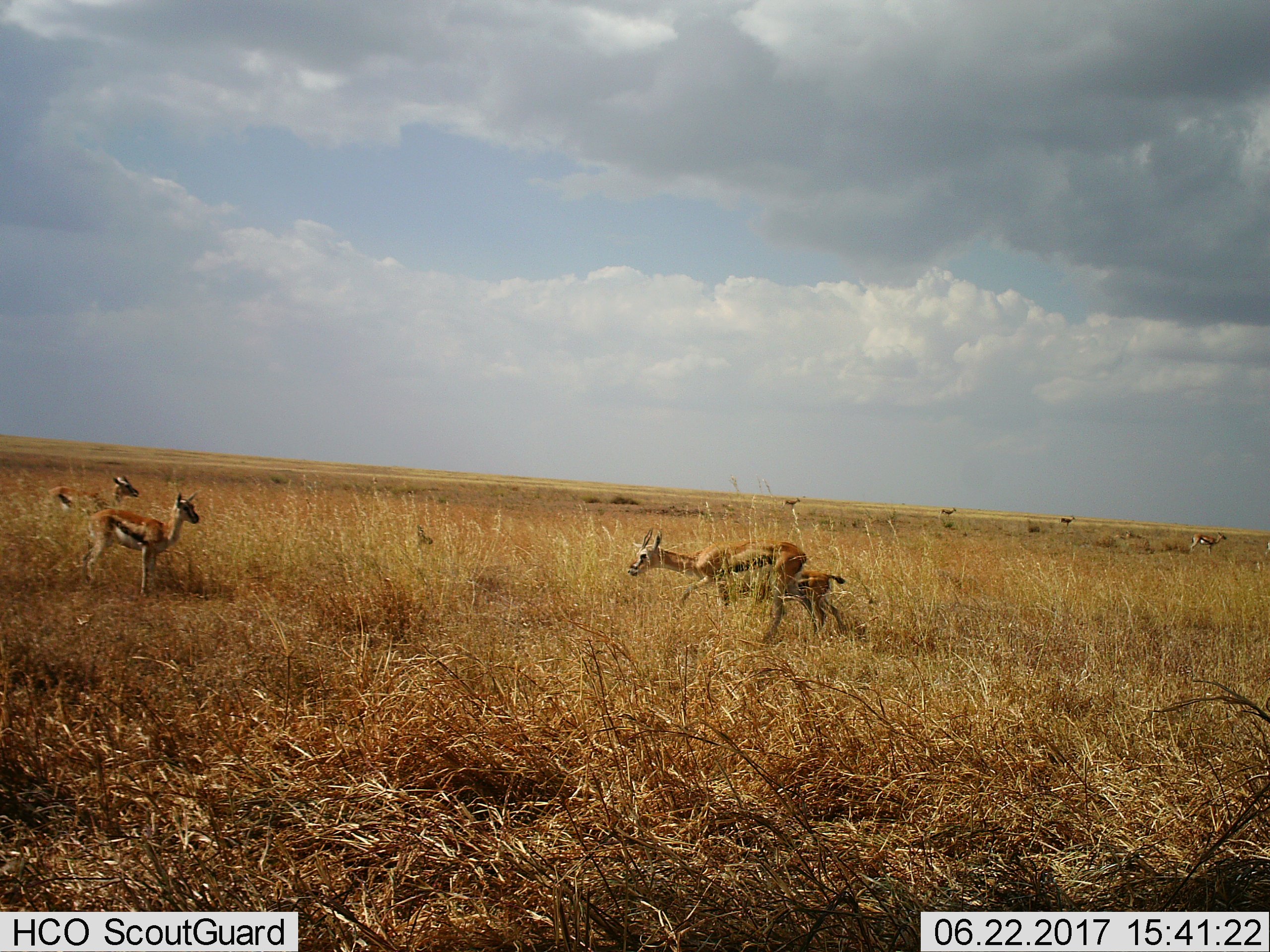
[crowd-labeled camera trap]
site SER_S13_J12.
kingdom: Animalia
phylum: Chordata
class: Mammalia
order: Artiodactyla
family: Bovidae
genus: Eudorcas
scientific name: Eudorcas thomsonii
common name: thomson's gazelle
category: gazellethomsons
Gazellethomsons (thomson's gazelle) (Eudorcas thomsonii), count 8. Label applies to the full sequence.